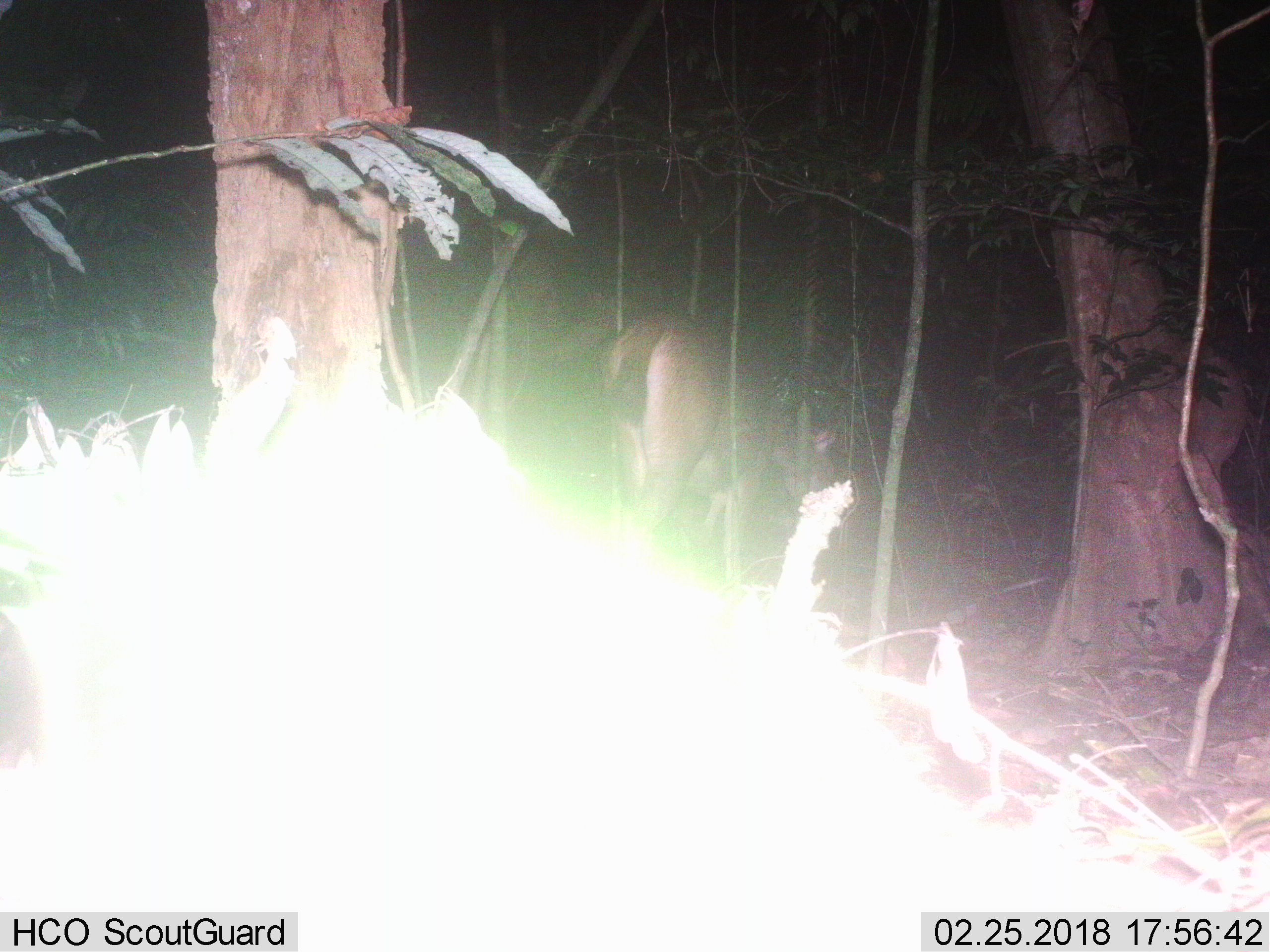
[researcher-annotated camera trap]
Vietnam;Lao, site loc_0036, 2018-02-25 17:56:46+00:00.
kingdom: Animalia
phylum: Chordata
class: Mammalia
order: Artiodactyla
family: Cervidae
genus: Rusa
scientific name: Rusa unicolor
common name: sambar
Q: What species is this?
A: Sambar (Rusa unicolor).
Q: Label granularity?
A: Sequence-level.